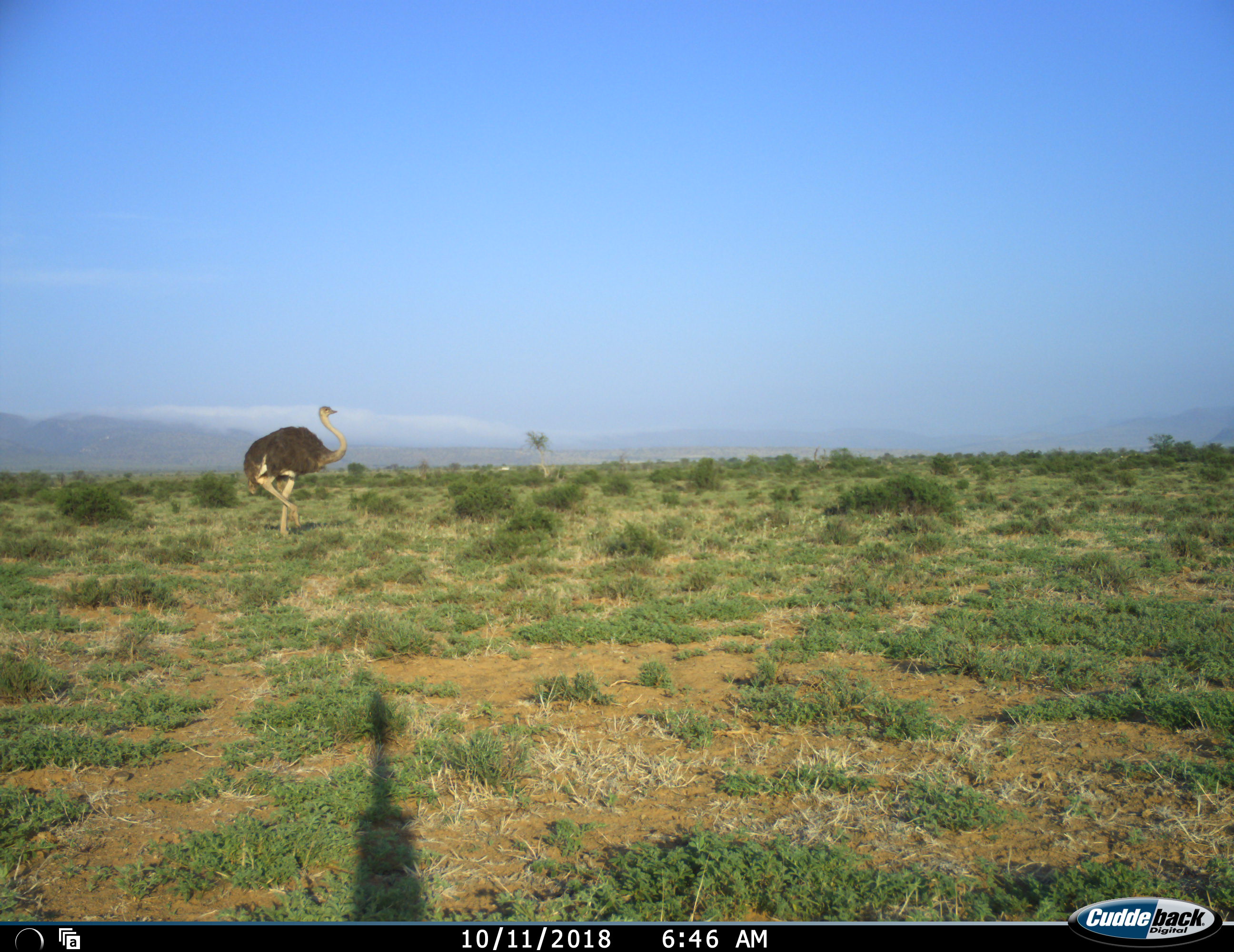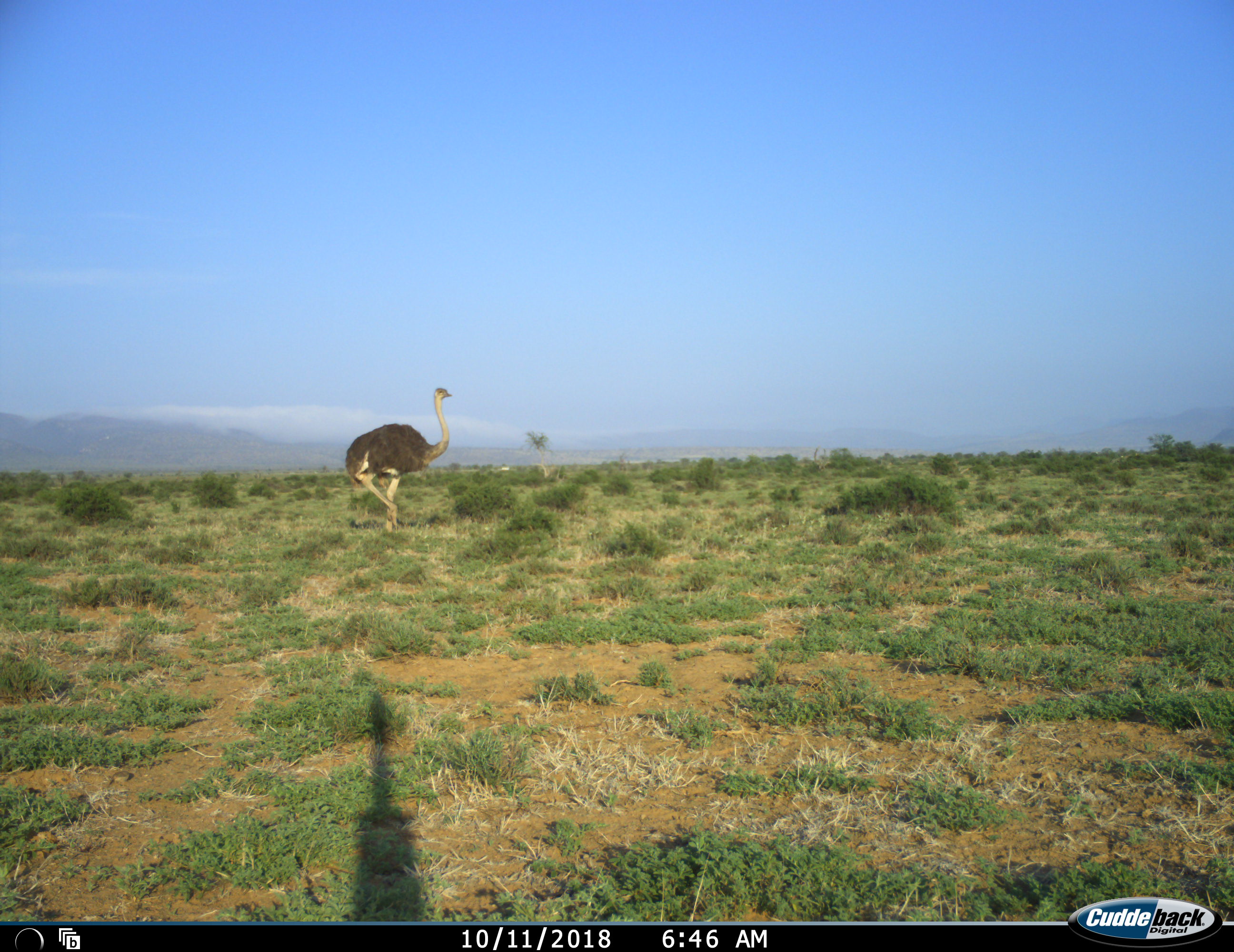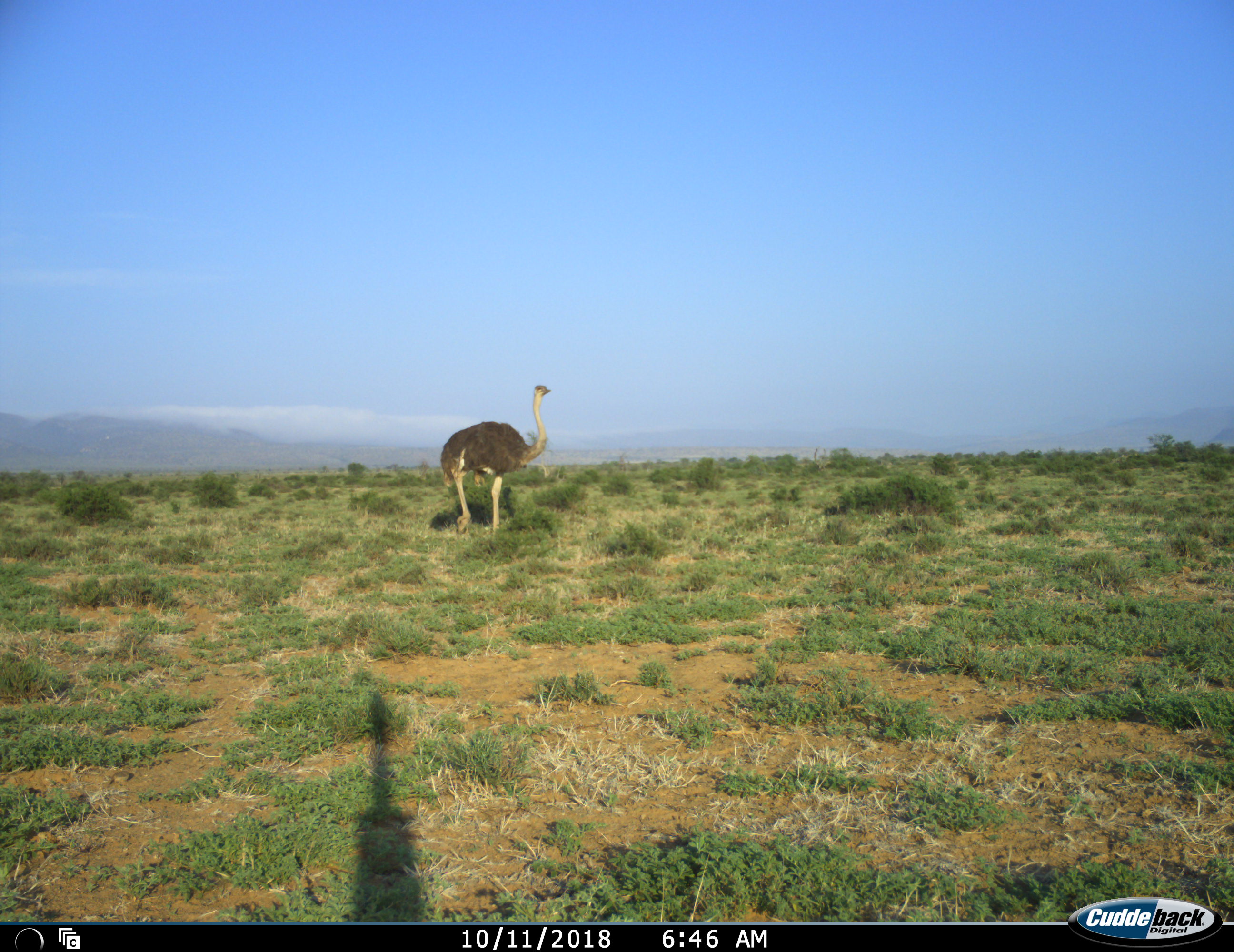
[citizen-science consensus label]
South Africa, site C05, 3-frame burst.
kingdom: Animalia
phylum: Chordata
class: Aves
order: Struthioniformes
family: Struthionidae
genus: Struthio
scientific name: Struthio camelus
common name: ostrich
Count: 1.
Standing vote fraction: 20%.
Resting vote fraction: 0%.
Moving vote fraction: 90%.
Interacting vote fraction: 0%.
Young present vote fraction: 0%.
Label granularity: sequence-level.